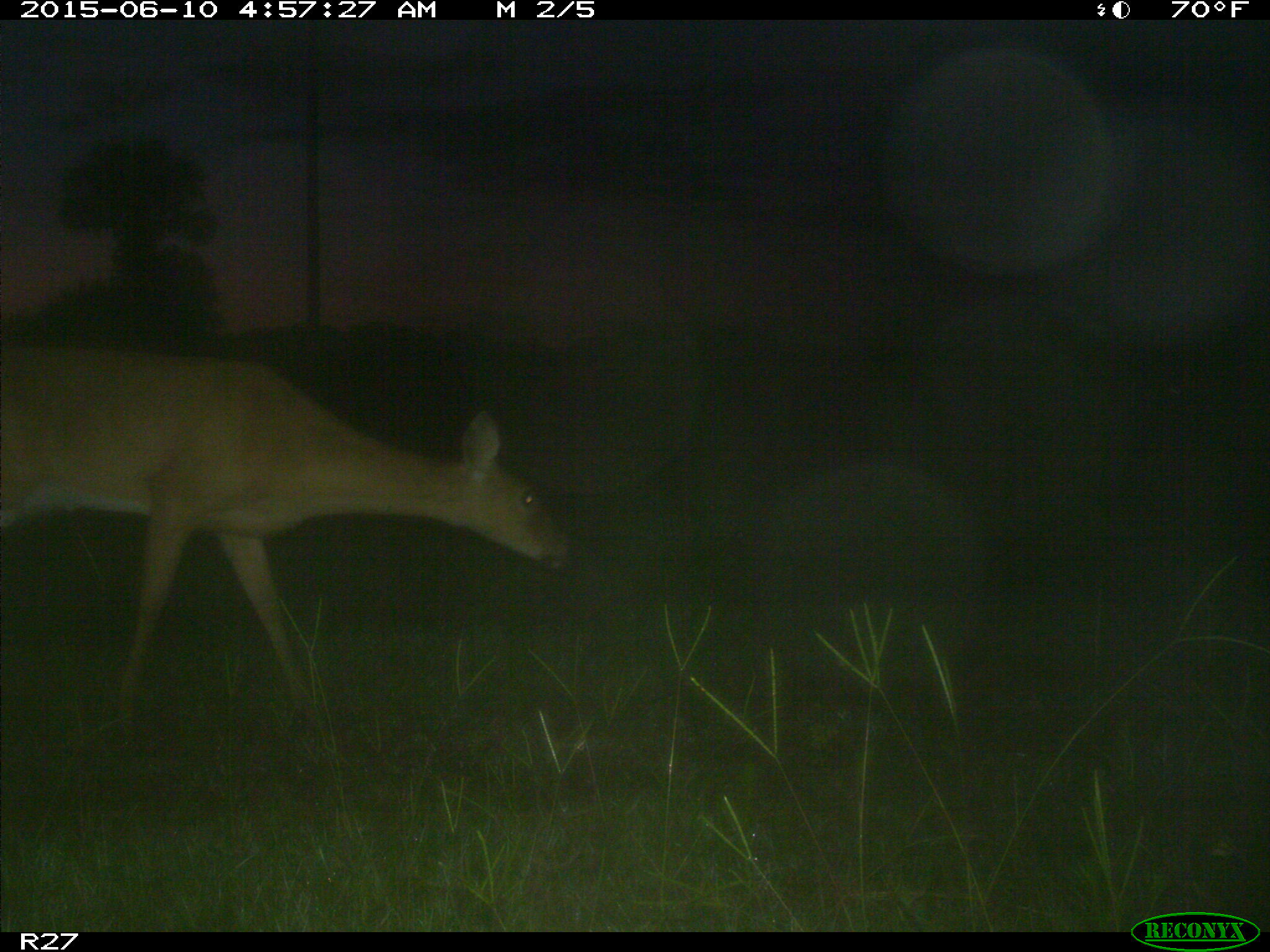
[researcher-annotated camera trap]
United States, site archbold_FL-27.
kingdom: Animalia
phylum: Chordata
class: Mammalia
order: Artiodactyla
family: Cervidae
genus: Odocoileus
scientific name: Odocoileus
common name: deer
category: unidentified deer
Unidentified deer (deer) (Odocoileus).